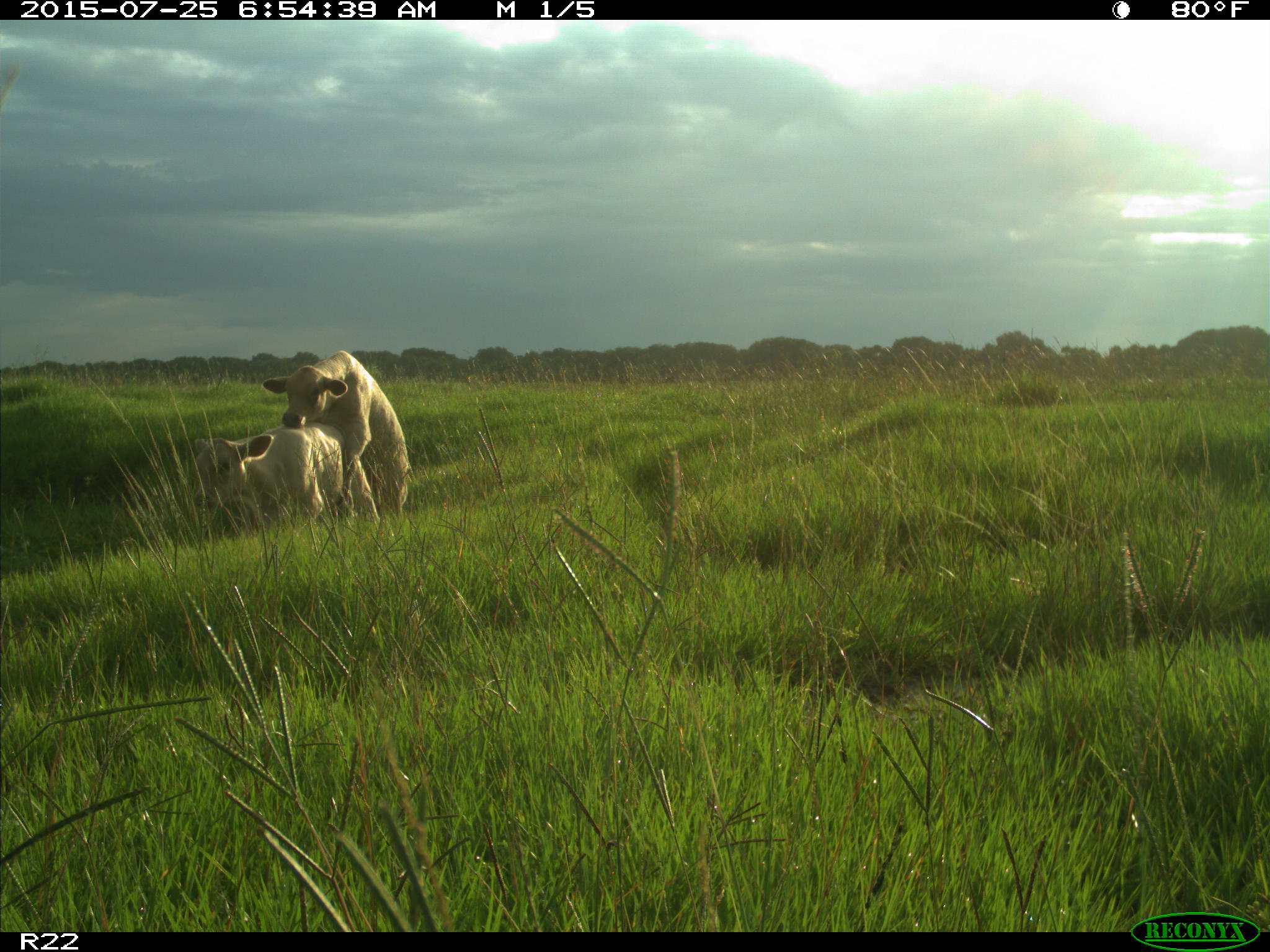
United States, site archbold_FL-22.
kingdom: Animalia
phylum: Chordata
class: Mammalia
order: Artiodactyla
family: Bovidae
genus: Bos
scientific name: Bos taurus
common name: domestic cow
Bos taurus (domestic cow).